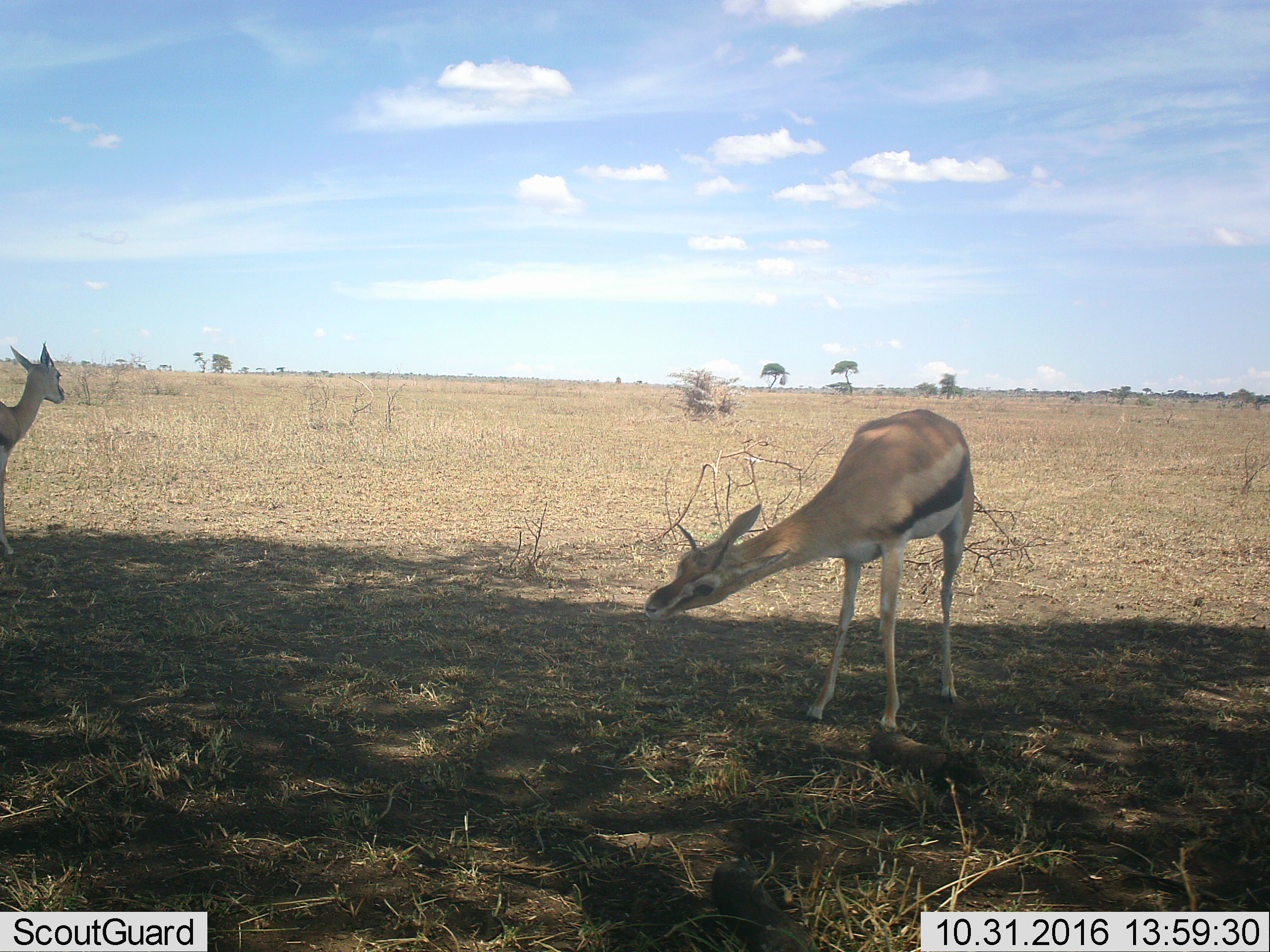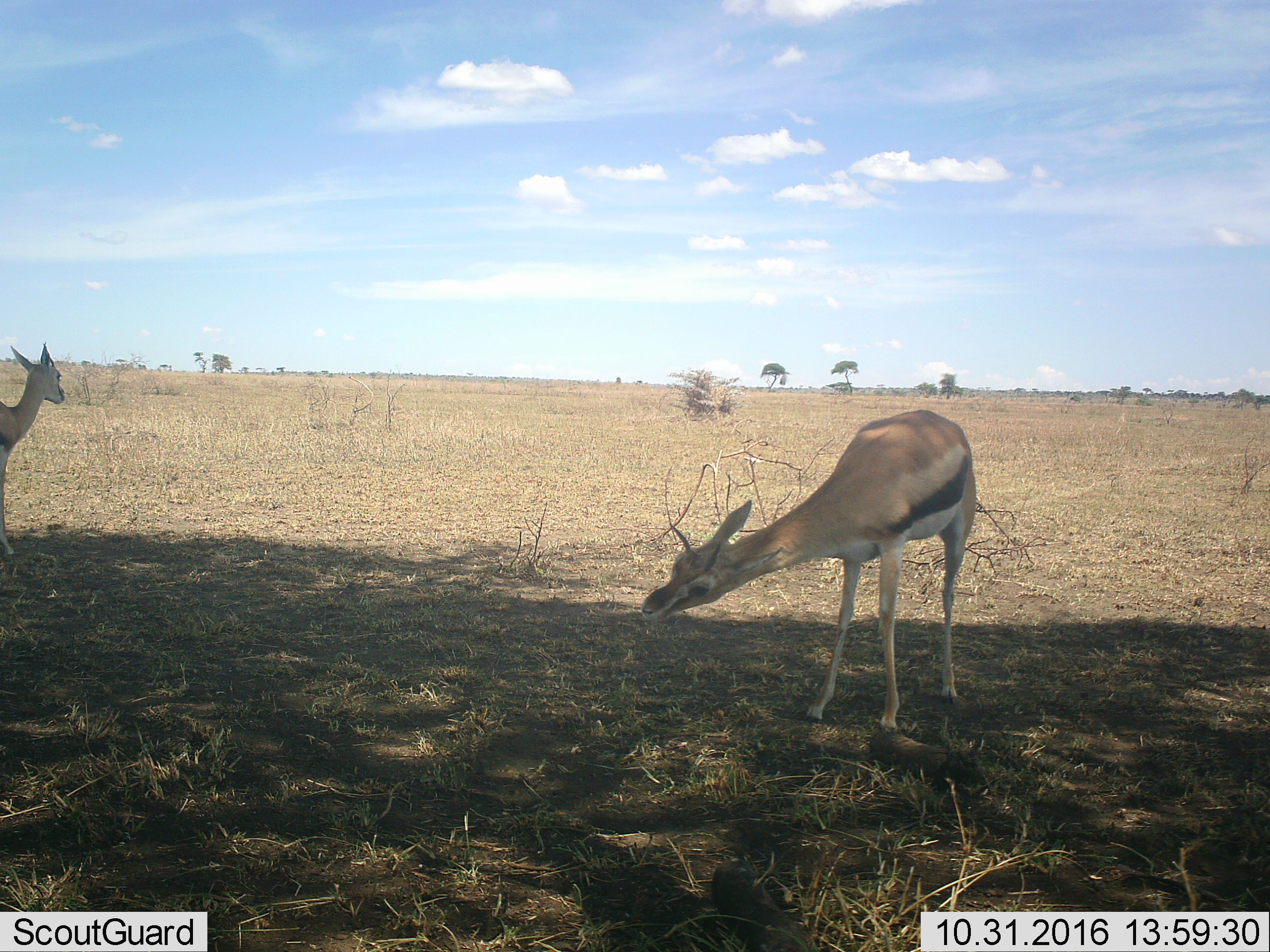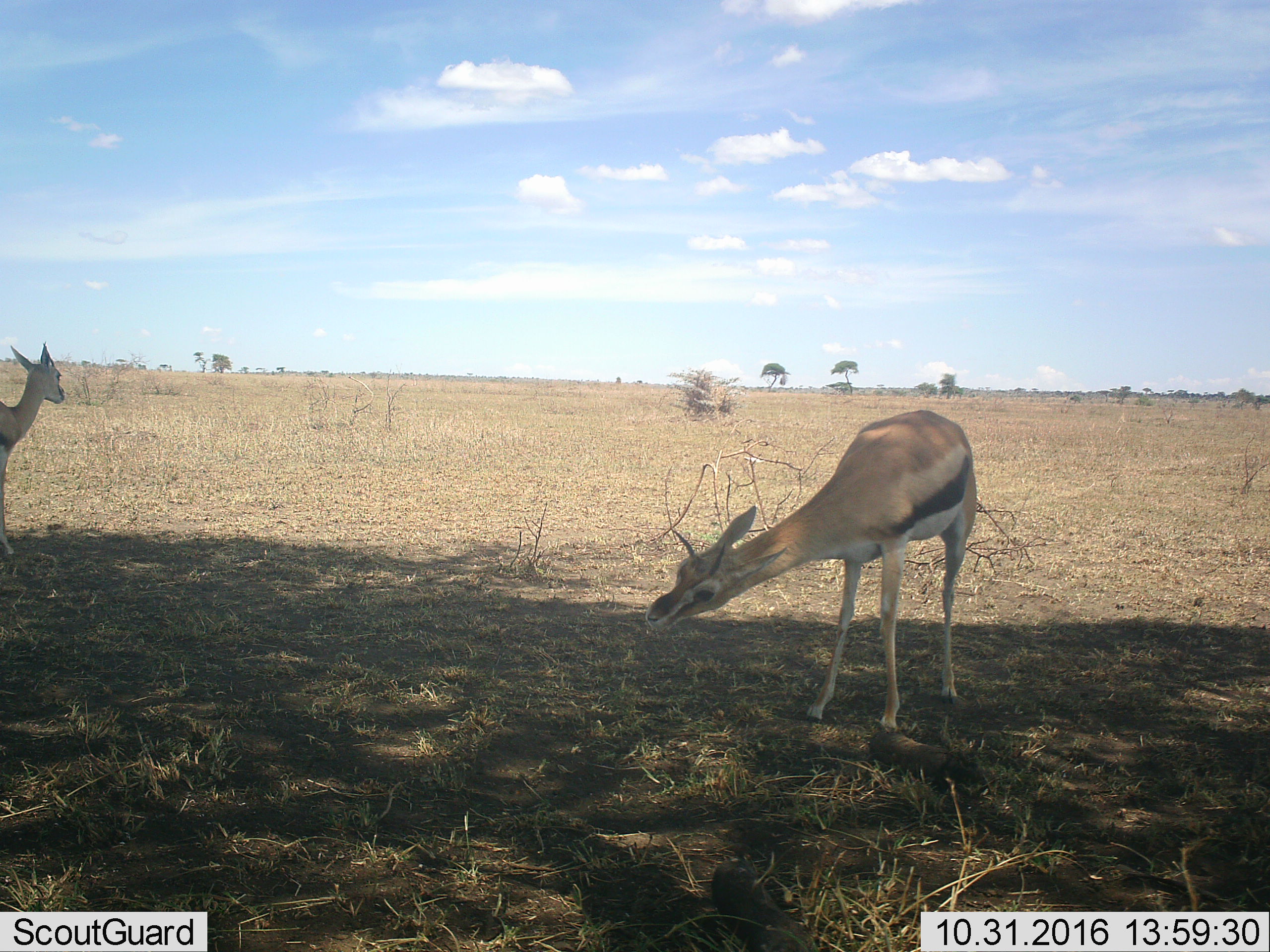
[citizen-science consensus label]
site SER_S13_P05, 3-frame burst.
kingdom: Animalia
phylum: Chordata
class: Mammalia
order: Artiodactyla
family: Bovidae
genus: Eudorcas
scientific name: Eudorcas thomsonii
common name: thomson's gazelle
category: gazellethomsons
Gazellethomsons (thomson's gazelle) (Eudorcas thomsonii), count 2. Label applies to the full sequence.